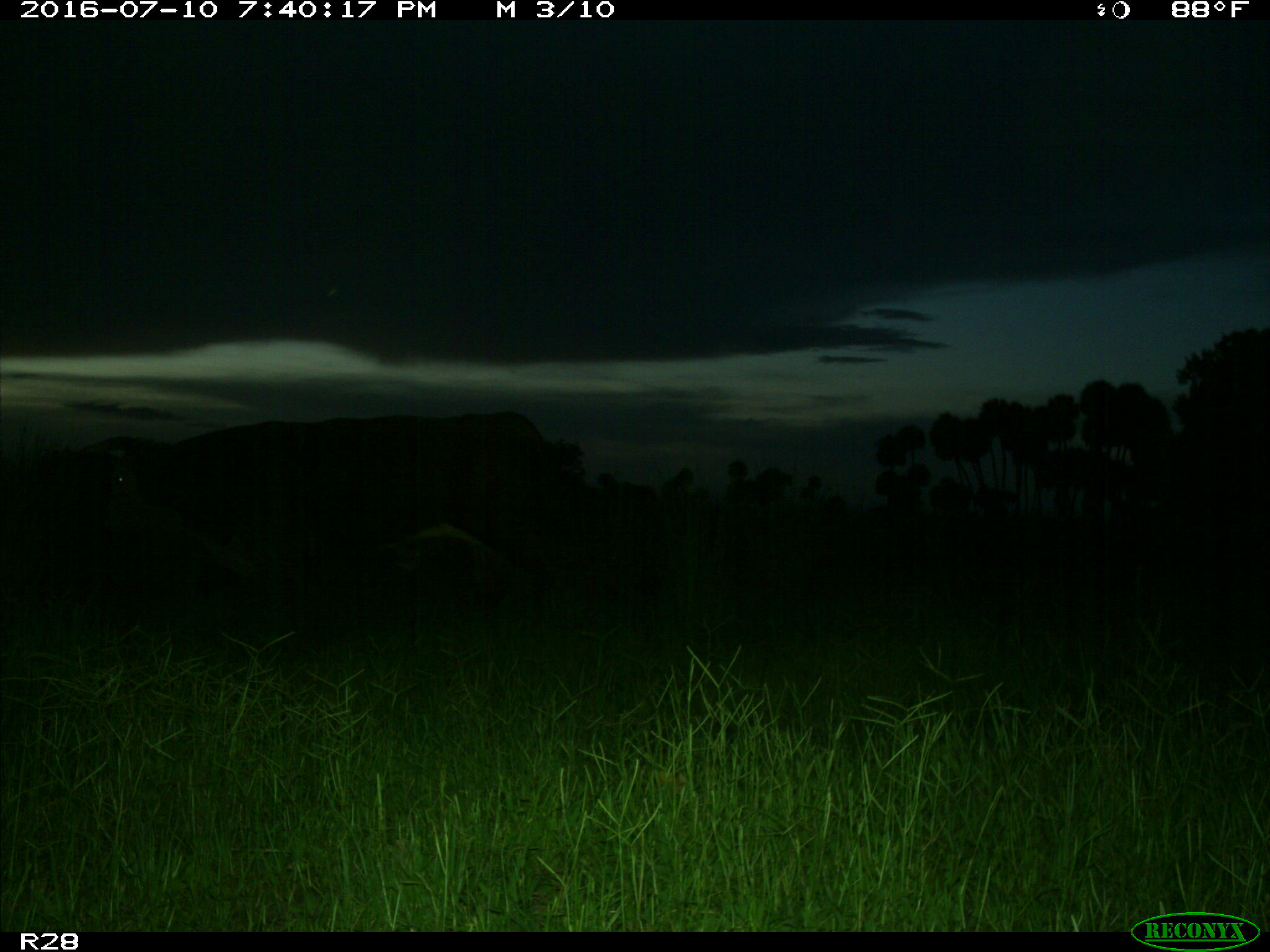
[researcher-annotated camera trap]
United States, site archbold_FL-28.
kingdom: Animalia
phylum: Chordata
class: Mammalia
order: Artiodactyla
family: Bovidae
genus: Bos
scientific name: Bos taurus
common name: domestic cow